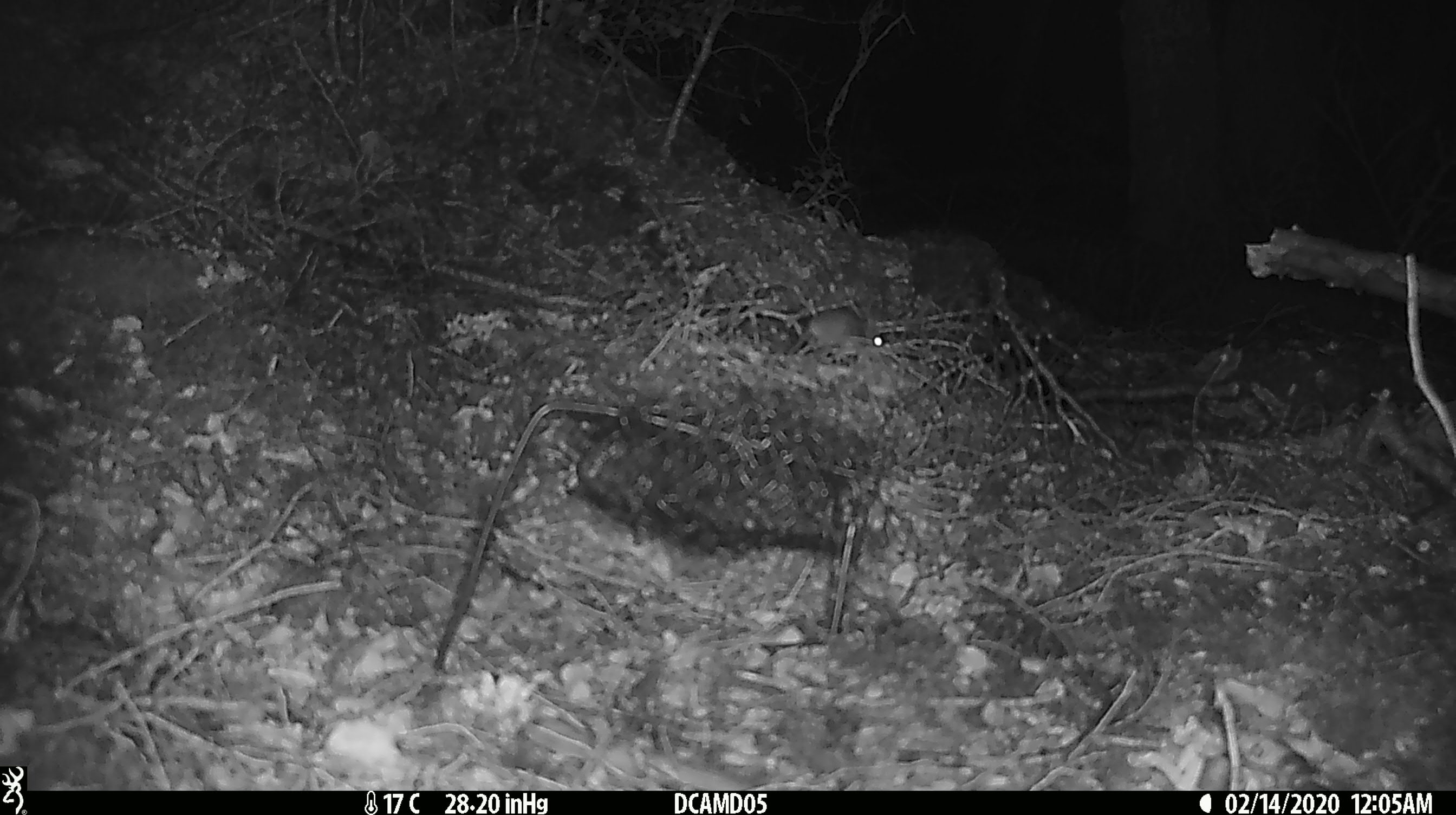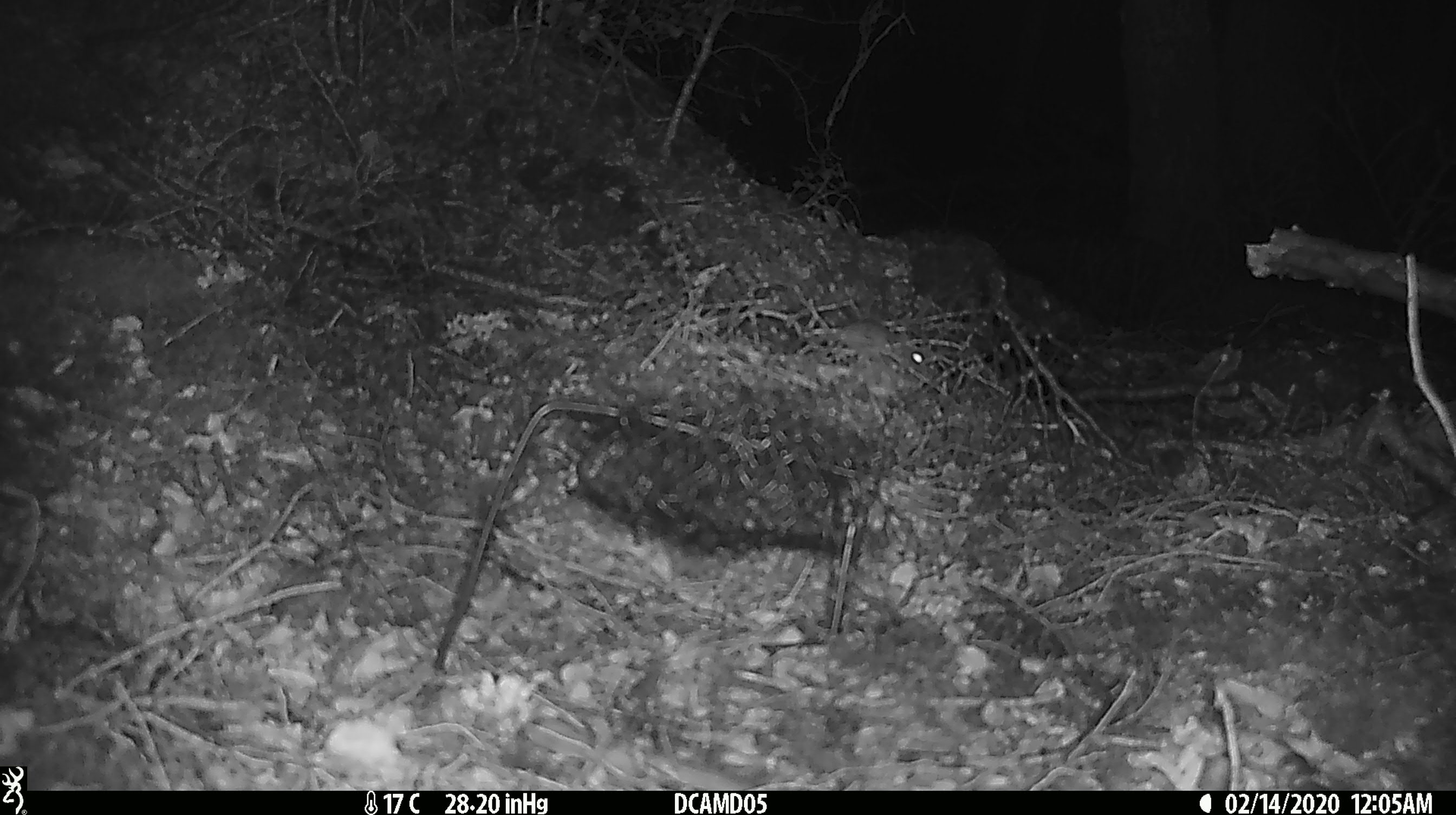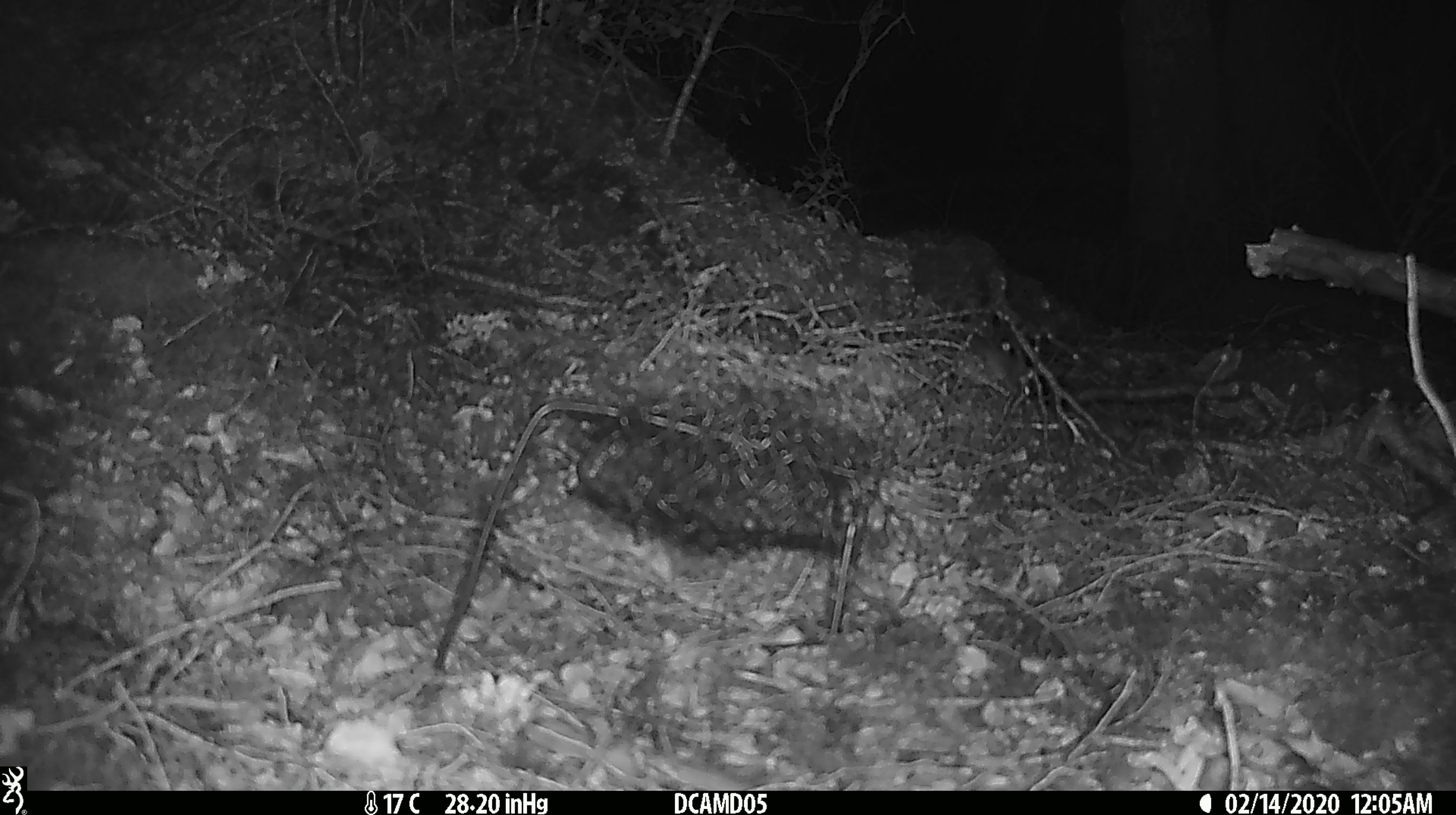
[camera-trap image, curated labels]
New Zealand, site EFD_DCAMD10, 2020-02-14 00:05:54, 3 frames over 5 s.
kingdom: Animalia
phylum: Chordata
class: Mammalia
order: Rodentia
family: Muridae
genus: Mus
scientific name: Mus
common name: mouse